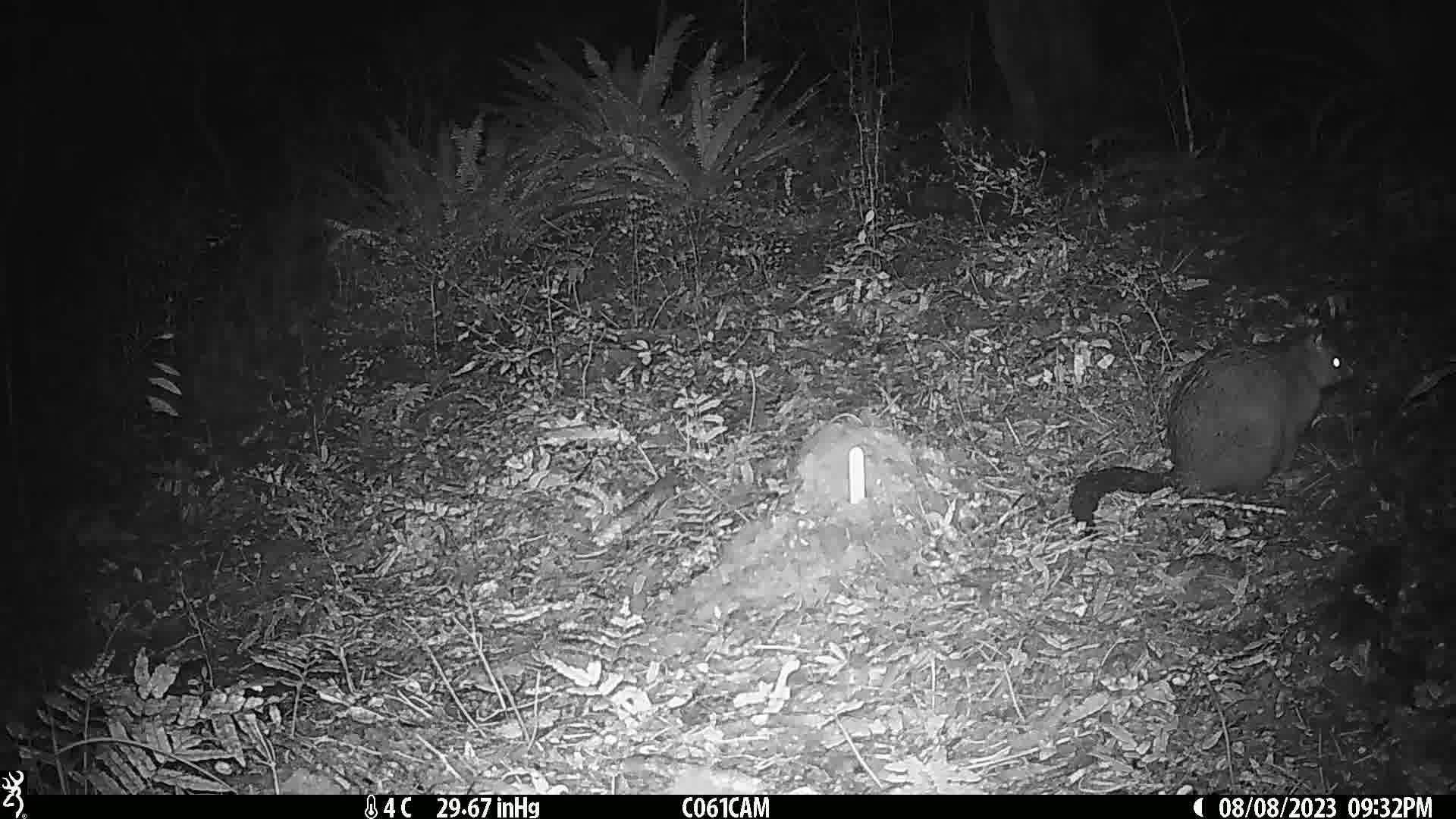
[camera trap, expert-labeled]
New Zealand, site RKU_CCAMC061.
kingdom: Animalia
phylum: Chordata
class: Mammalia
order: Diprotodontia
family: Phalangeridae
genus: Trichosurus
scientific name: Trichosurus vulpecula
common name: common brushtail possum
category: possum